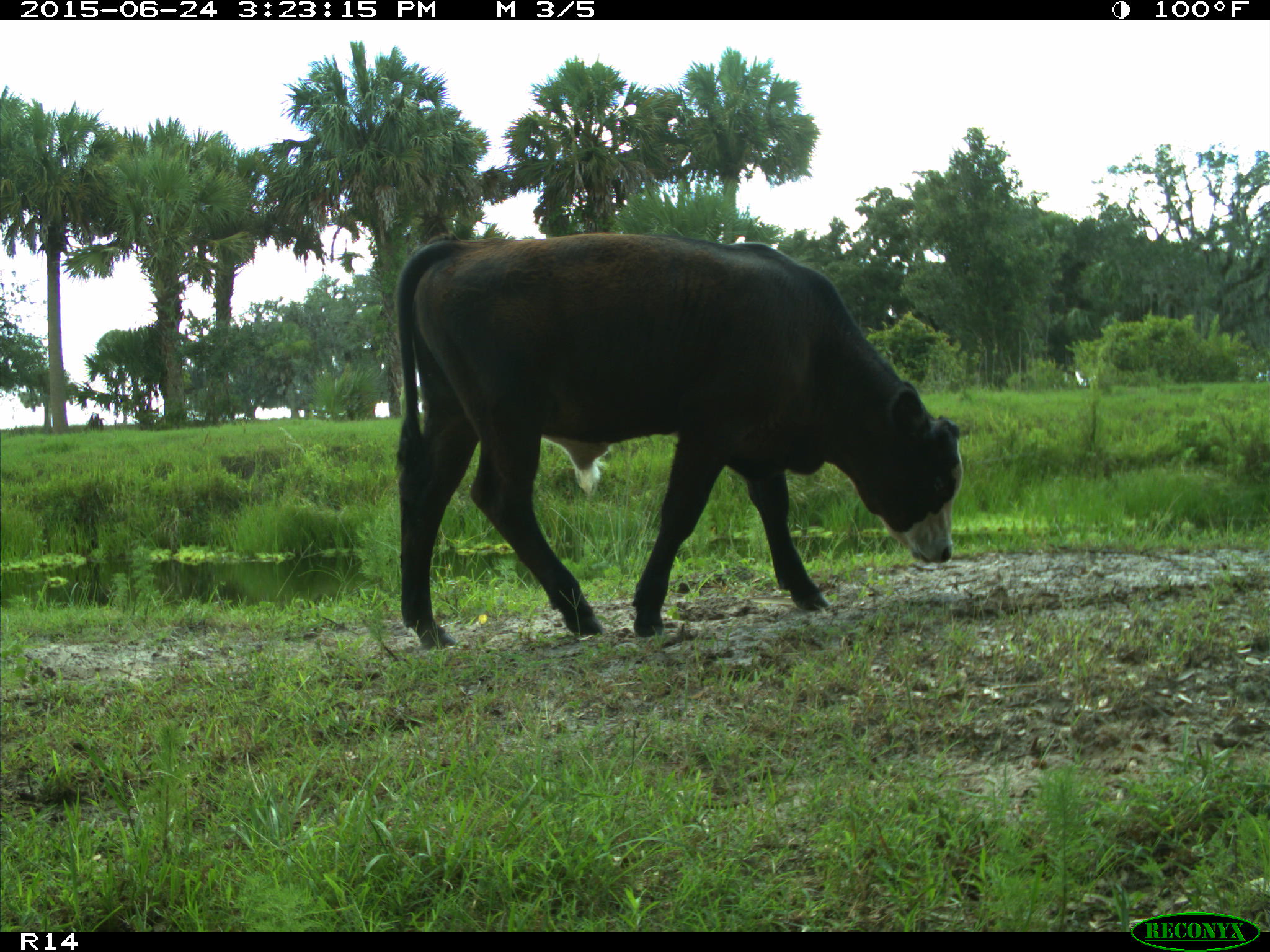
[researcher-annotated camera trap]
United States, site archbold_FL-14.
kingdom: Animalia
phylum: Chordata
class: Mammalia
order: Artiodactyla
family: Bovidae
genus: Bos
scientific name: Bos taurus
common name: domestic cow